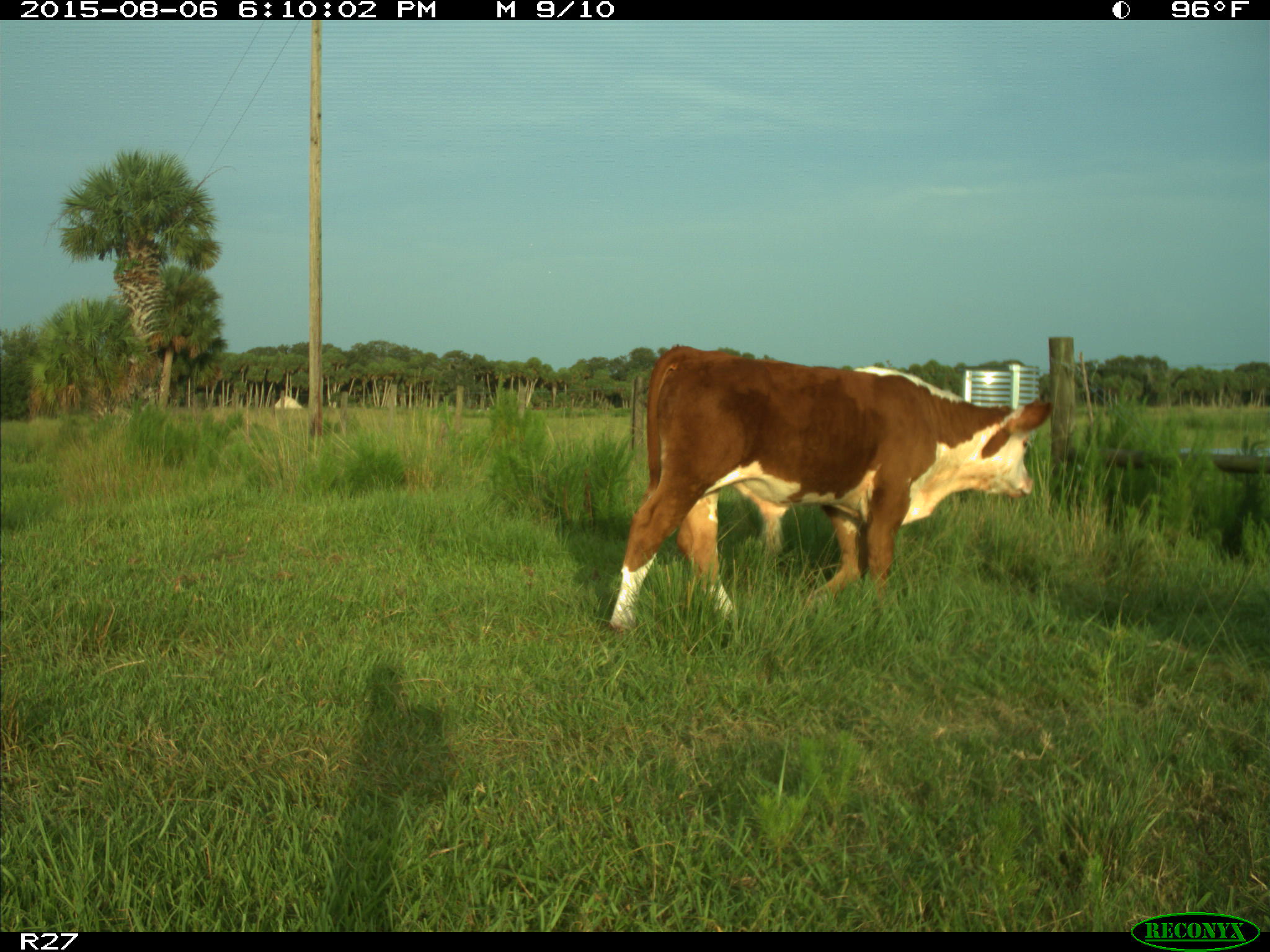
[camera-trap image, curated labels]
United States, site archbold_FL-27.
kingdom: Animalia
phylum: Chordata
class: Mammalia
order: Artiodactyla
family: Bovidae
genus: Bos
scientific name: Bos taurus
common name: domestic cow